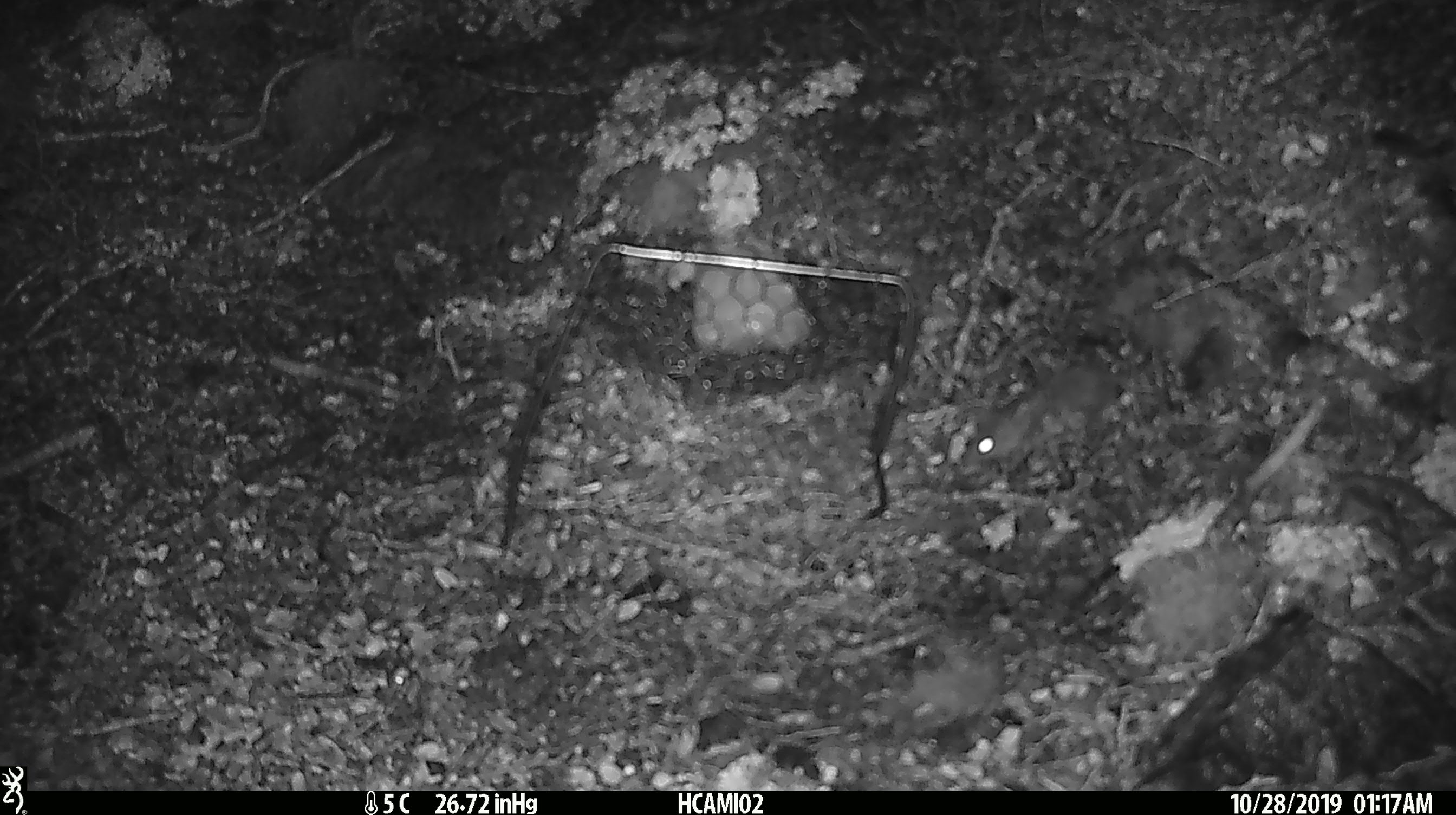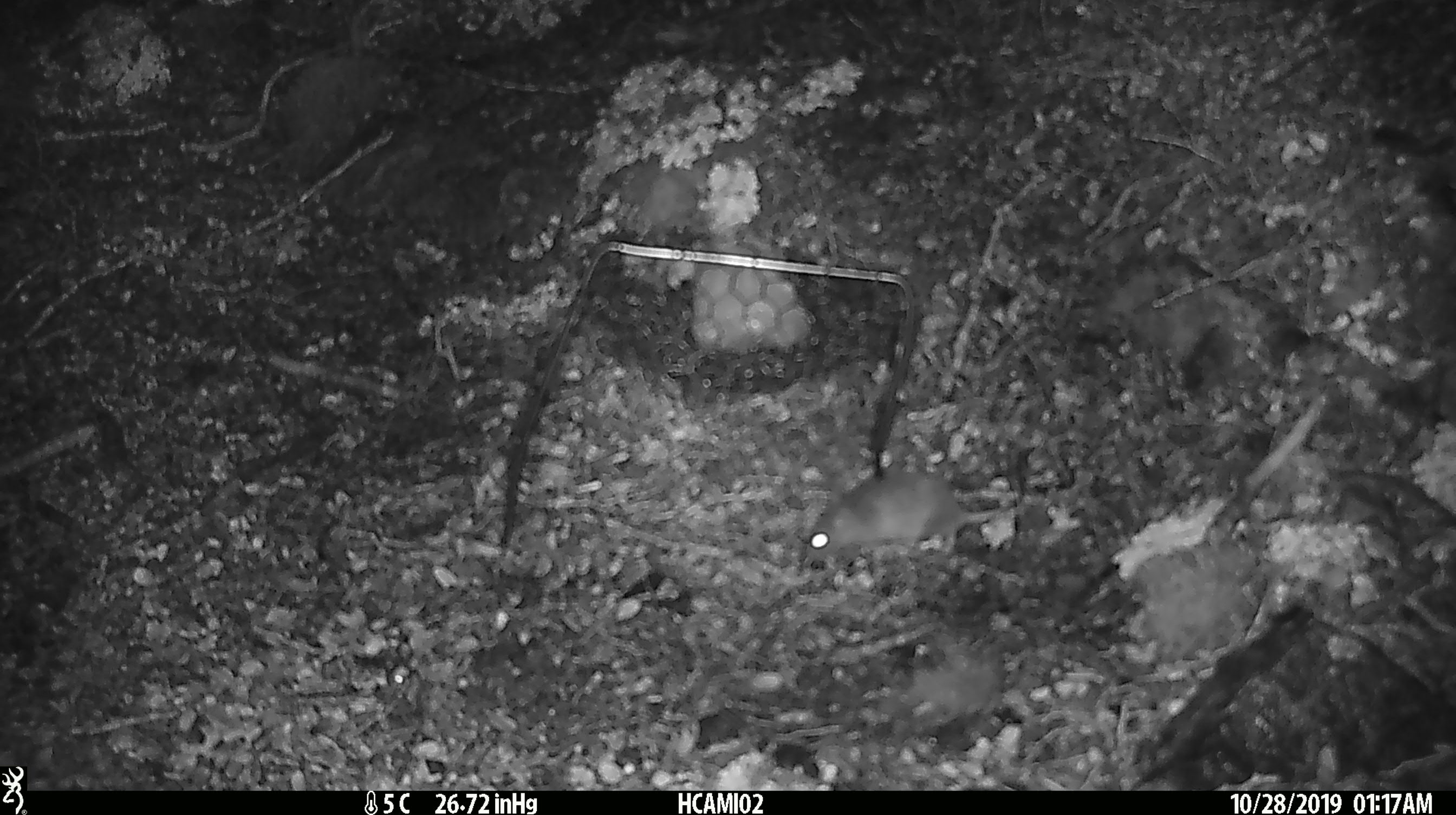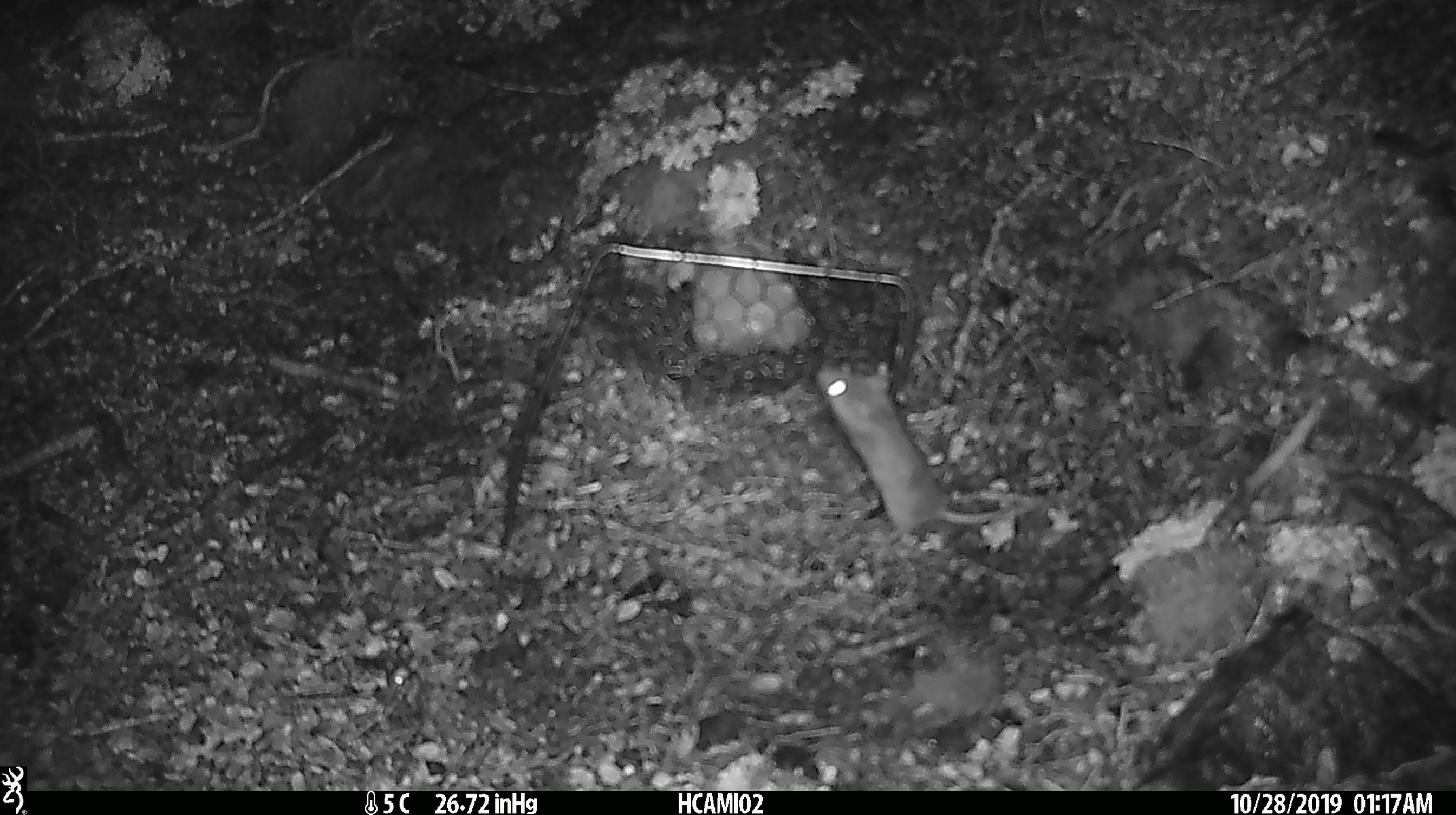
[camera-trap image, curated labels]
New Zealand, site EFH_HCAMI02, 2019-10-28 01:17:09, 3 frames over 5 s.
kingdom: Animalia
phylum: Chordata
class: Mammalia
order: Rodentia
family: Muridae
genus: Mus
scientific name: Mus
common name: mouse